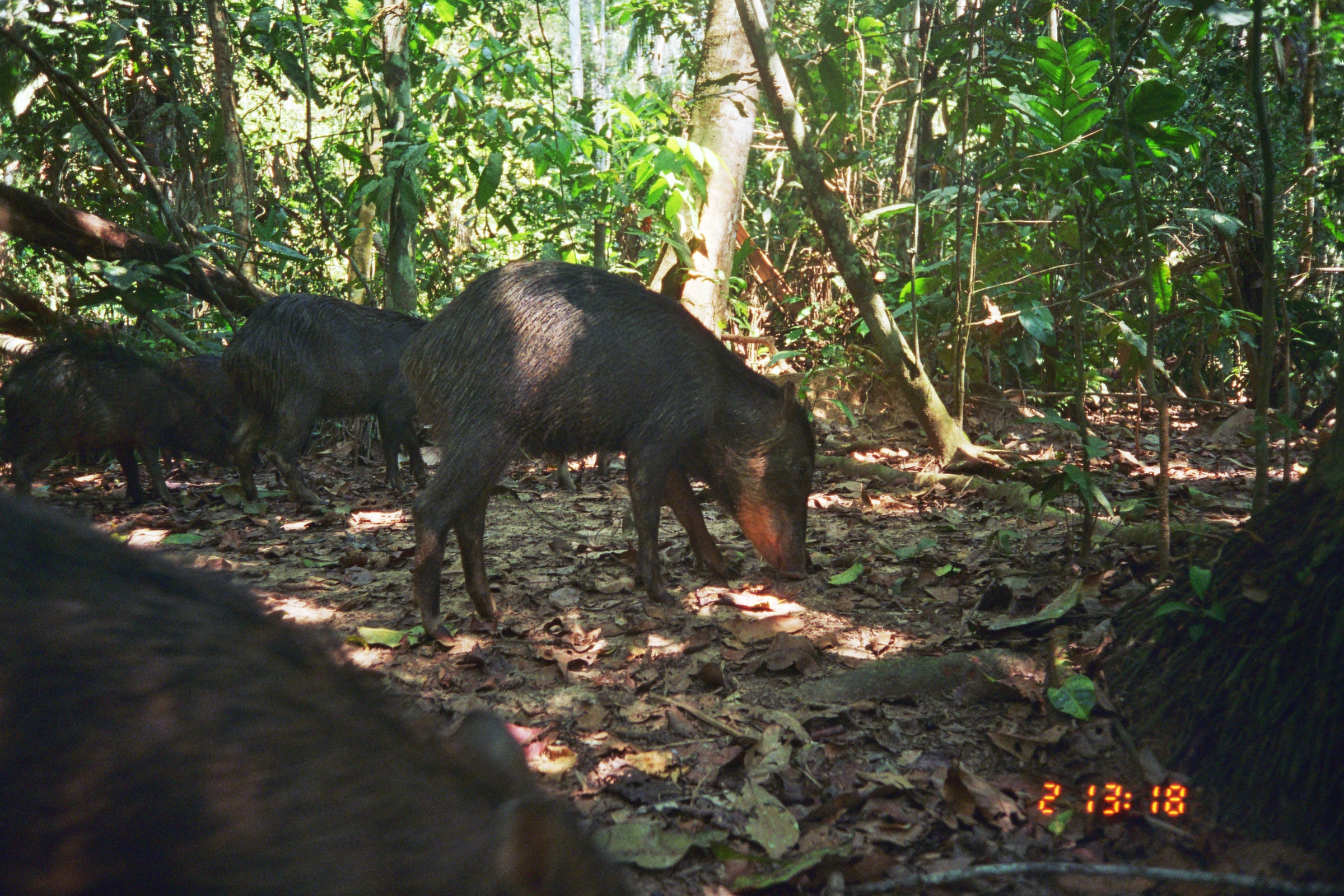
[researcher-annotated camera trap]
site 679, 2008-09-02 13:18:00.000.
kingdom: Animalia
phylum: Chordata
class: Mammalia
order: Artiodactyla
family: Tayassuidae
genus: Tayassu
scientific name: Tayassu pecari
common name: white-lipped peccary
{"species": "Tayassu pecari (white-lipped peccary)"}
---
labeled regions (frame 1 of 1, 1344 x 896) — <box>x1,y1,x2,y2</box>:
tayassu pecari: <box>0,524,634,896</box>; <box>392,259,818,649</box>; <box>219,292,436,507</box>; <box>0,337,227,508</box>; <box>161,353,267,479</box>